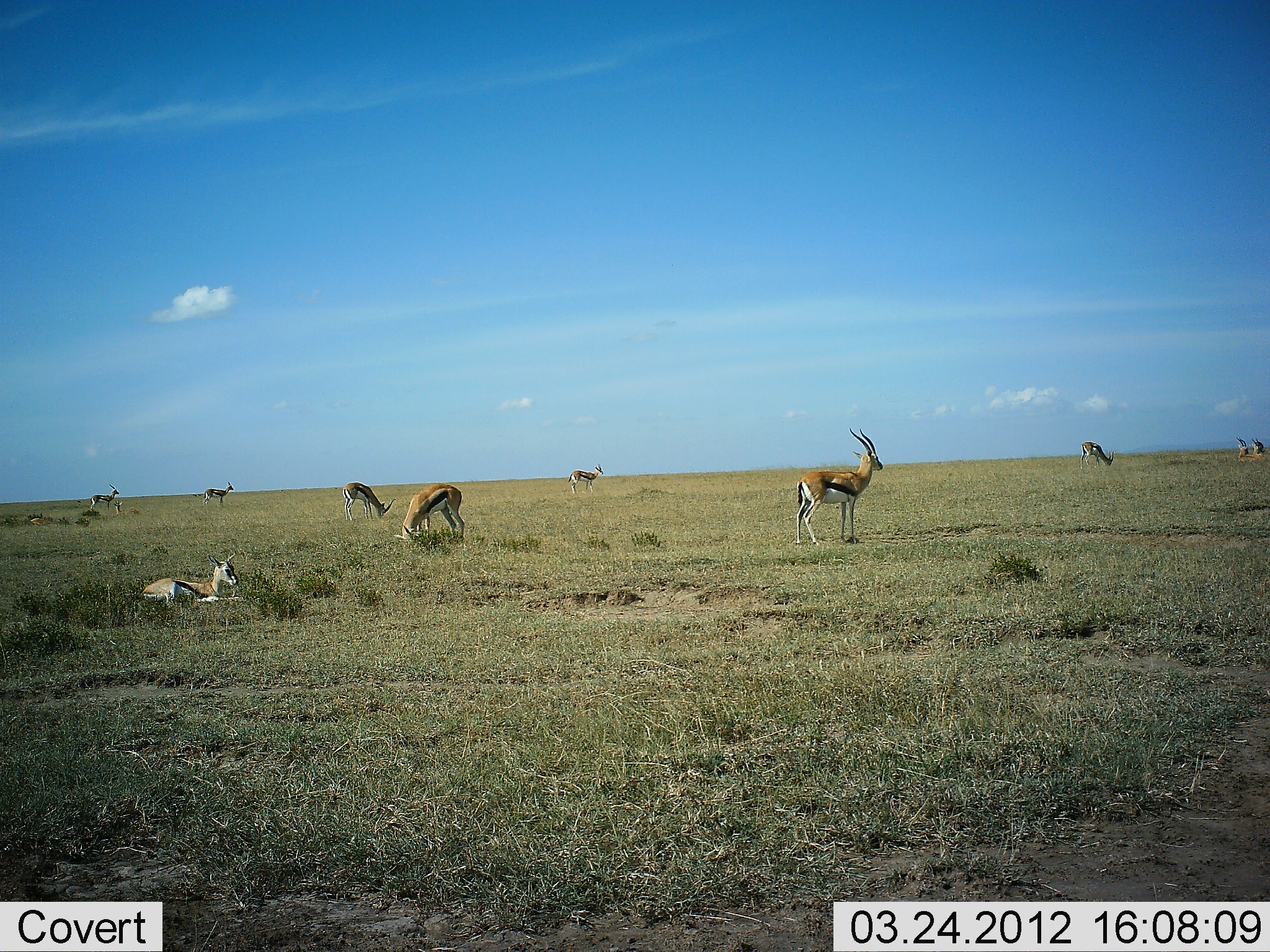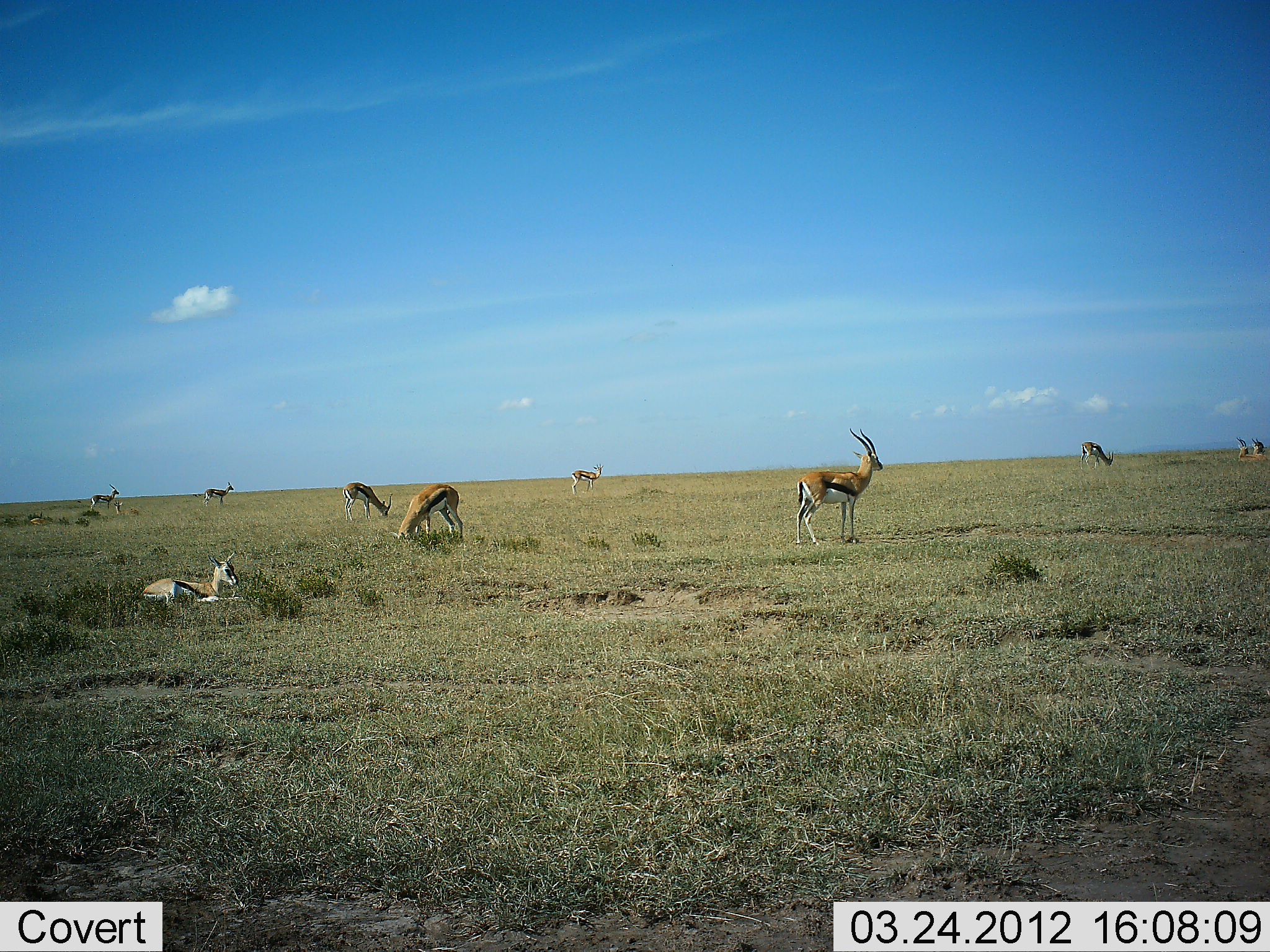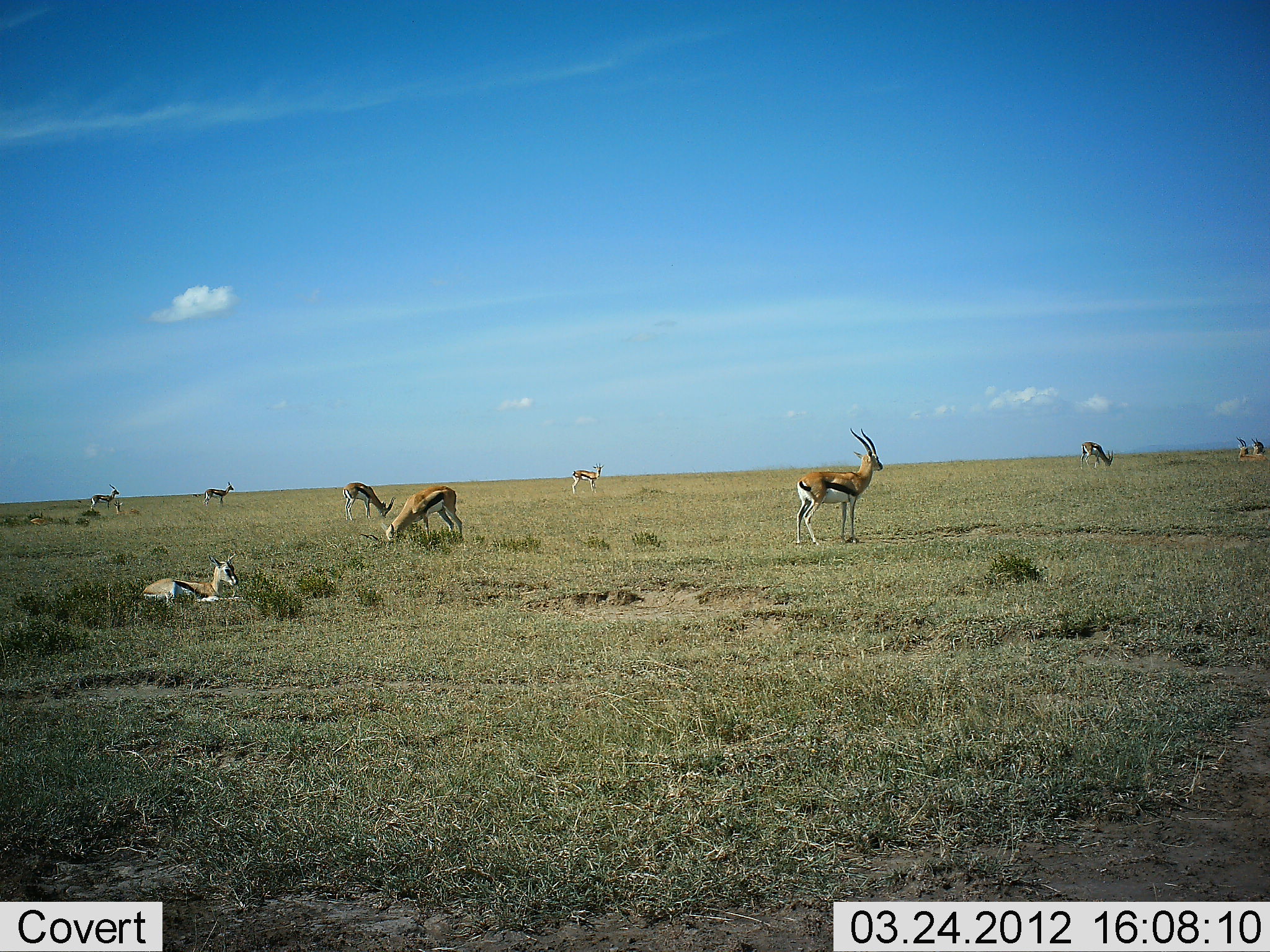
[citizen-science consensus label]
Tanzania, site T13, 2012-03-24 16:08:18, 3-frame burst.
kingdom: Animalia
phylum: Chordata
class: Mammalia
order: Artiodactyla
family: Bovidae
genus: Eudorcas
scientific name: Eudorcas thomsonii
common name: thomson's gazelle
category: gazellethomsons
Gazellethomsons (thomson's gazelle) (Eudorcas thomsonii), count 10. Behavior (volunteer vote fractions): standing 89%, resting 83%, moving 11%, interacting 6%. Young present (vote fraction): 6%. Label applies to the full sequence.